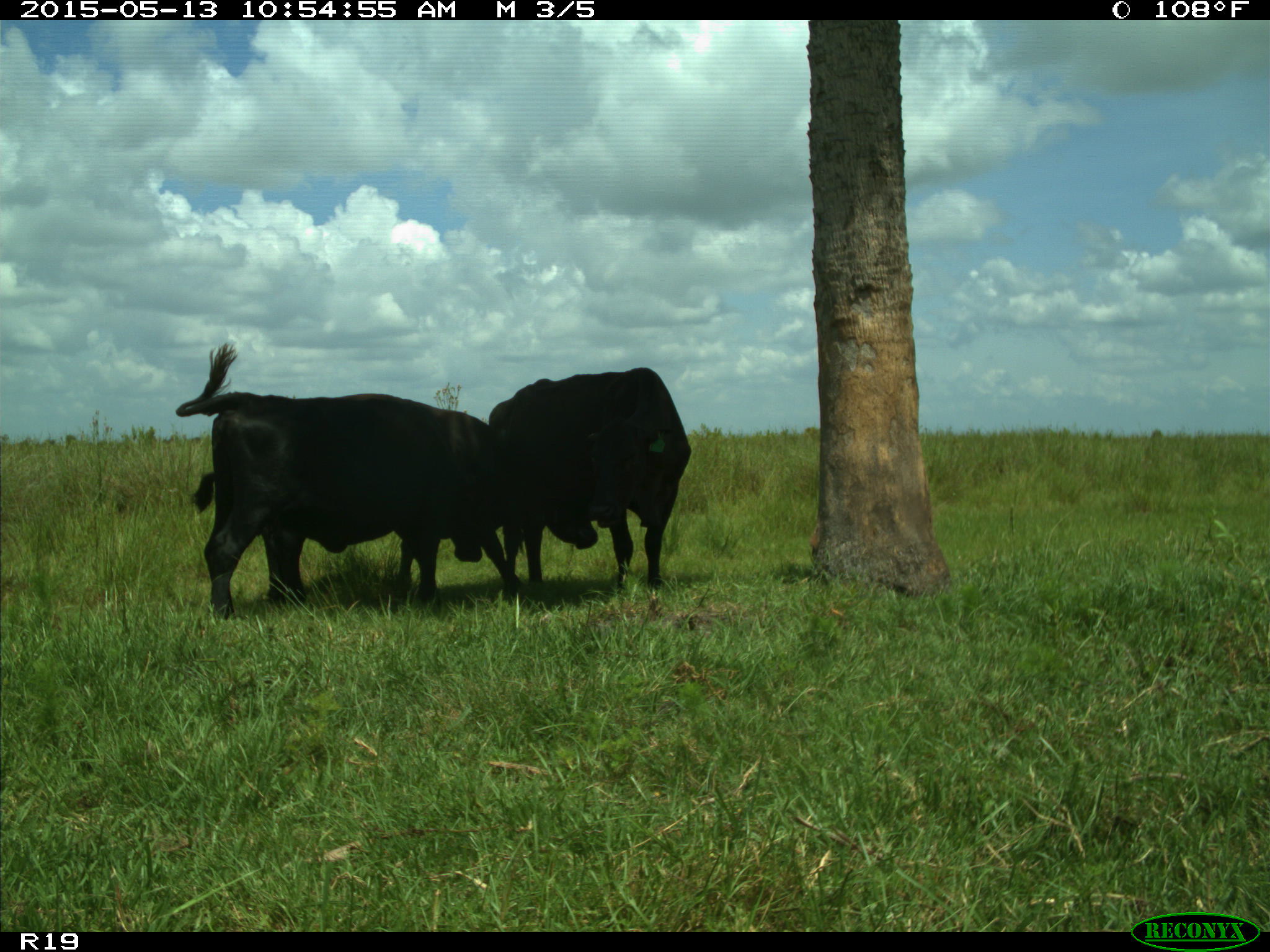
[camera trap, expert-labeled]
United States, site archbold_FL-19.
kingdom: Animalia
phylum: Chordata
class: Mammalia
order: Artiodactyla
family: Bovidae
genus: Bos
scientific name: Bos taurus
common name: domestic cow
Bos taurus (domestic cow).